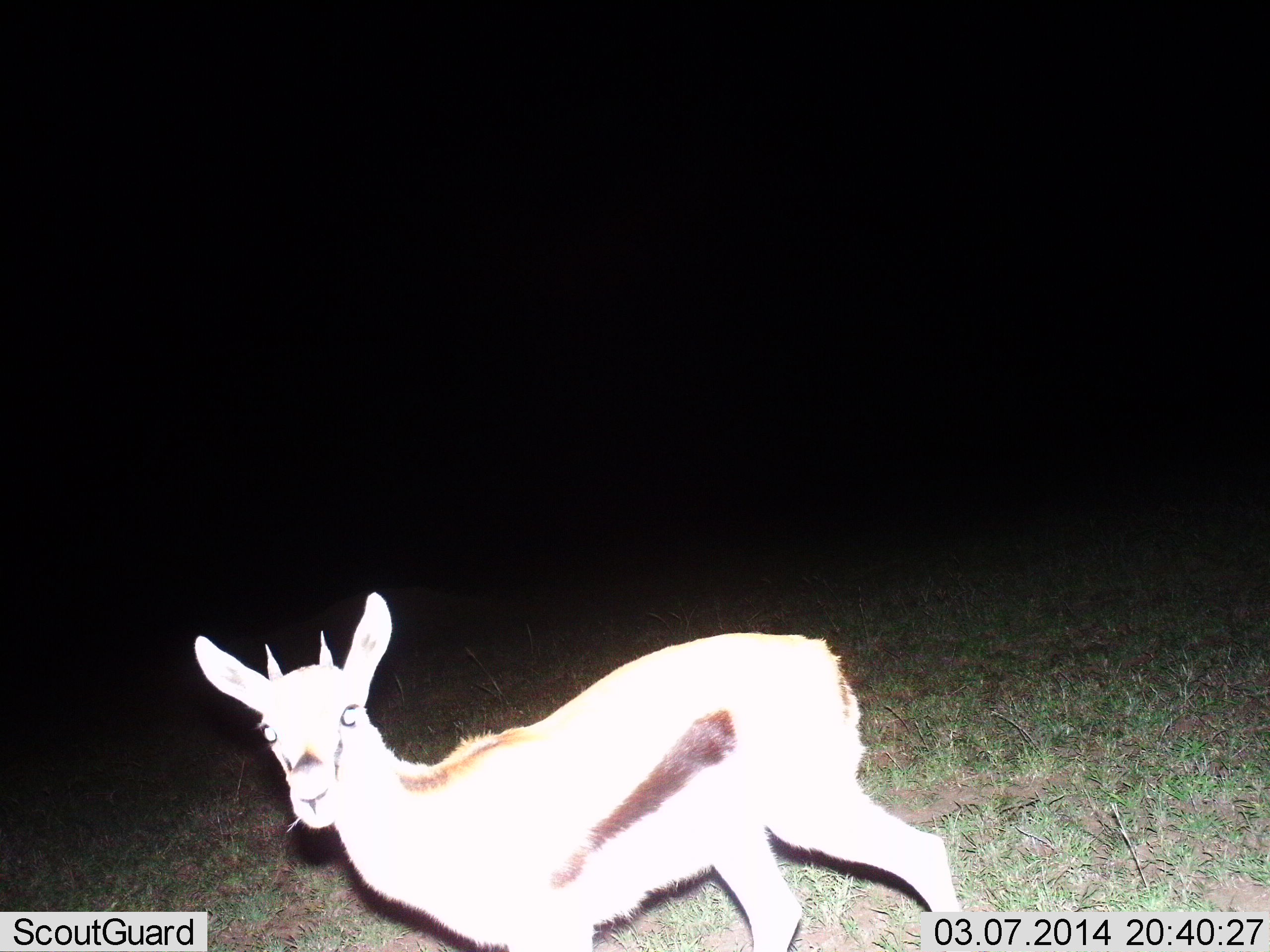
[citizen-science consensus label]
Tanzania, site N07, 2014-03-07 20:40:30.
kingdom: Animalia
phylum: Chordata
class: Mammalia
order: Artiodactyla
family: Bovidae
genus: Eudorcas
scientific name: Eudorcas thomsonii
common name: thomson's gazelle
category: gazellethomsons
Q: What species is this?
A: Gazellethomsons (thomson's gazelle) (Eudorcas thomsonii).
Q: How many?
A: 1.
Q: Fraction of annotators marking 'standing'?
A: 90%.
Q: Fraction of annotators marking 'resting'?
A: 0%.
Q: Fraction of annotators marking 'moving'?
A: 0%.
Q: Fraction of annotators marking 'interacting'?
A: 0%.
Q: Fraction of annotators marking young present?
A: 20%.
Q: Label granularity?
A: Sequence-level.